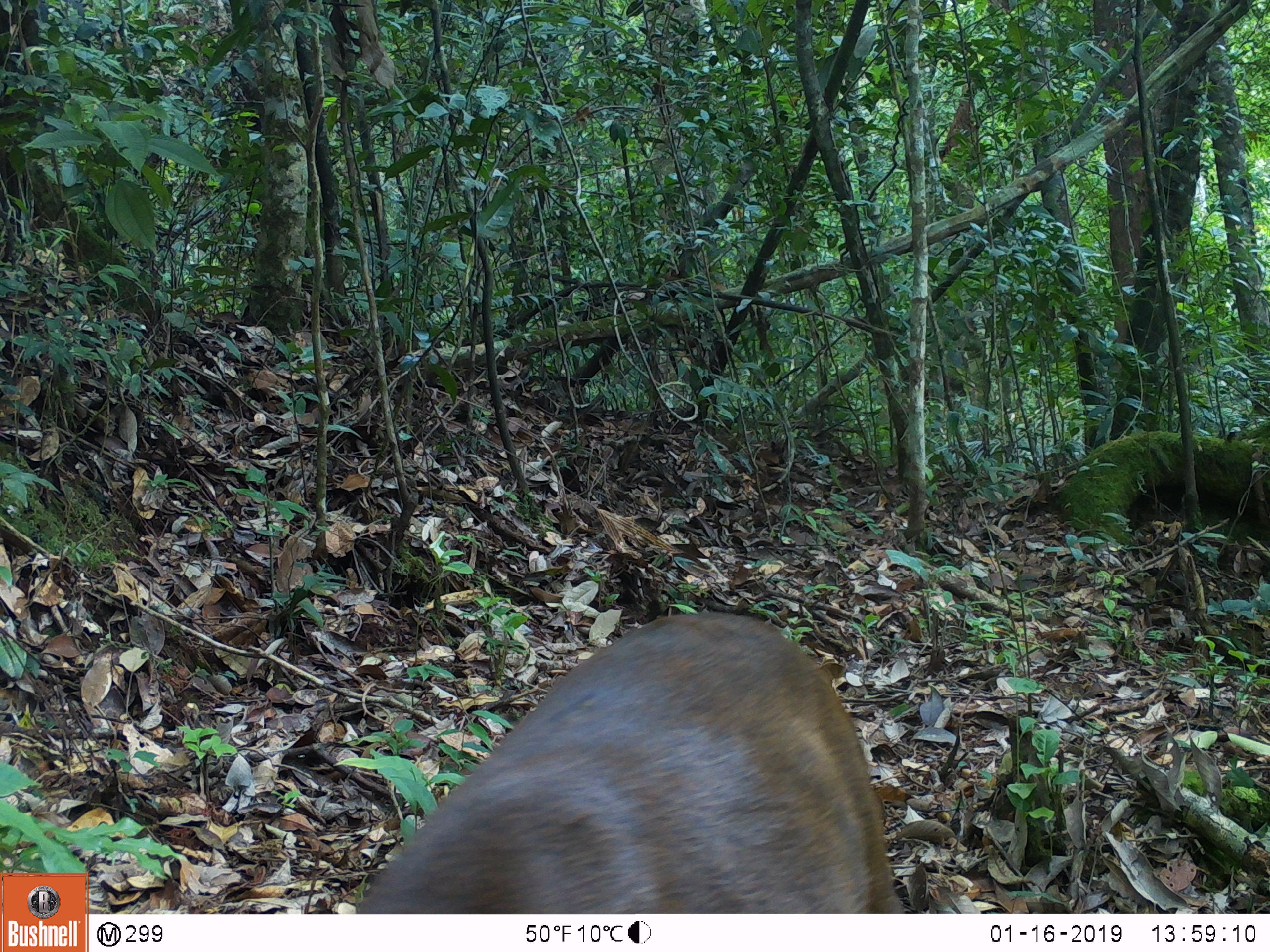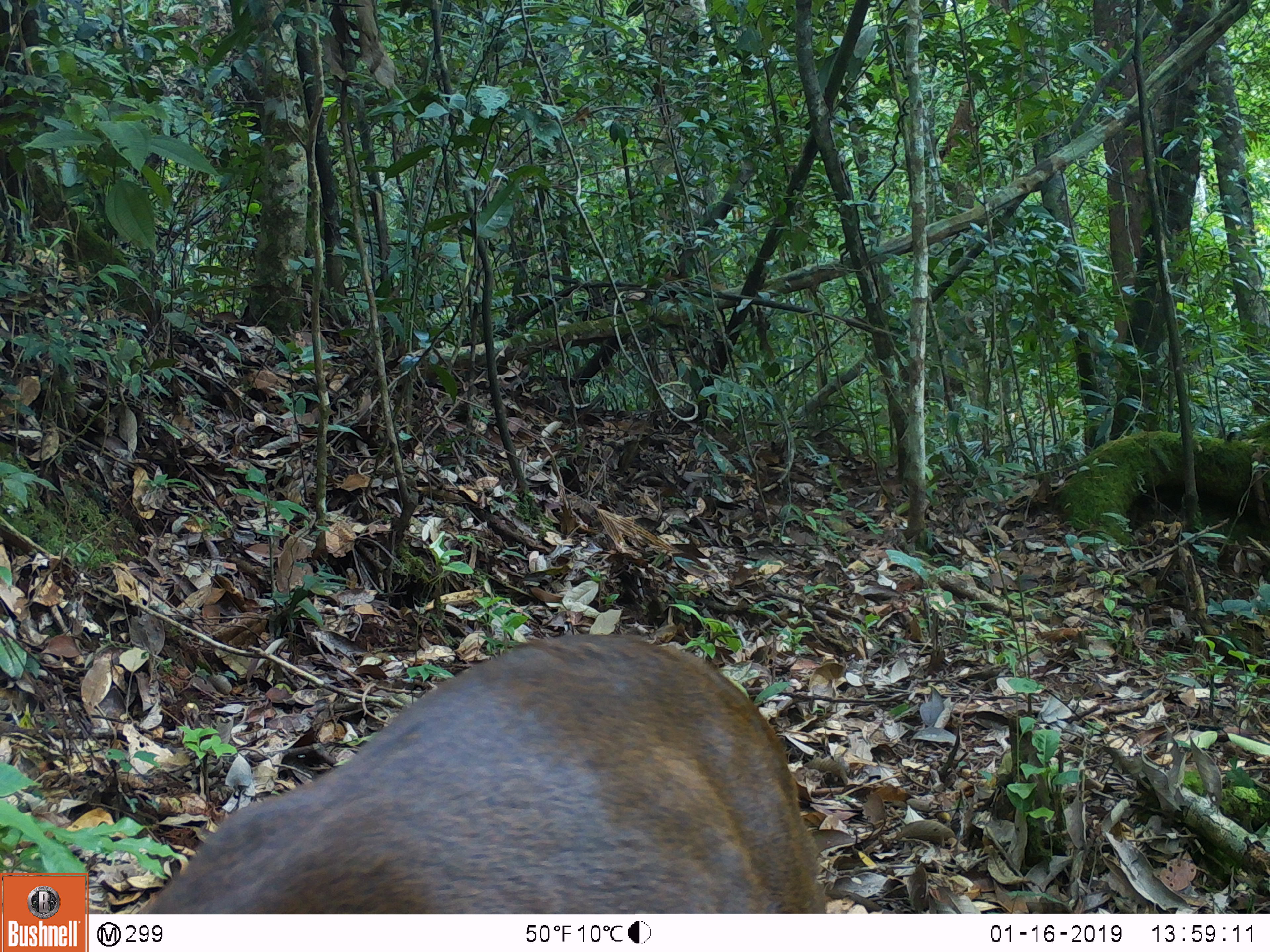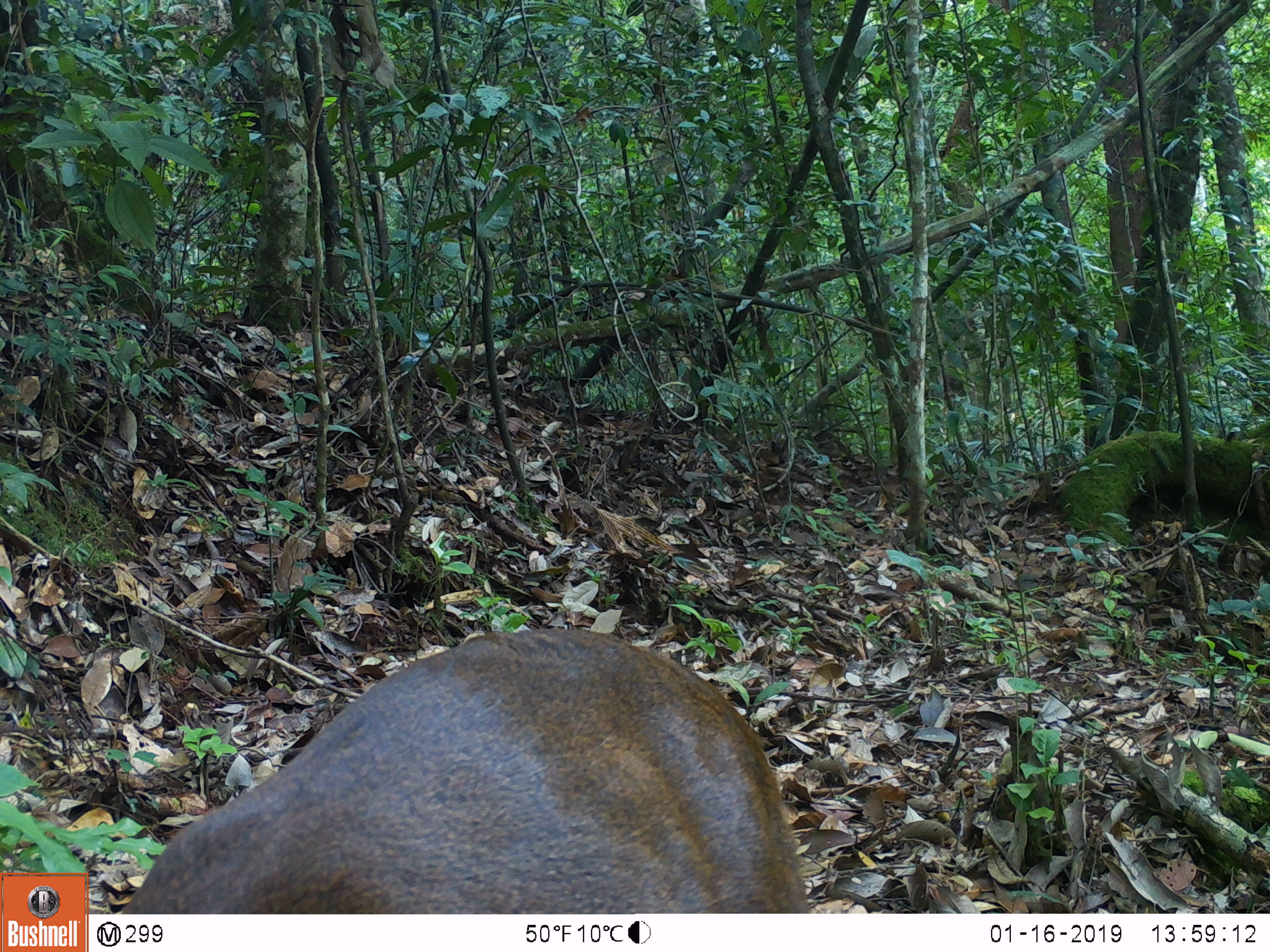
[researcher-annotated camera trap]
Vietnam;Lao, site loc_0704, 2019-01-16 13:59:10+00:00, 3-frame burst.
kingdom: Animalia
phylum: Chordata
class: Mammalia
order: Artiodactyla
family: Cervidae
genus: Muntiacus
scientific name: Muntiacus rooseveltorum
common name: roosevelt's muntjac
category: roosevelts muntjac group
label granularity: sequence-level